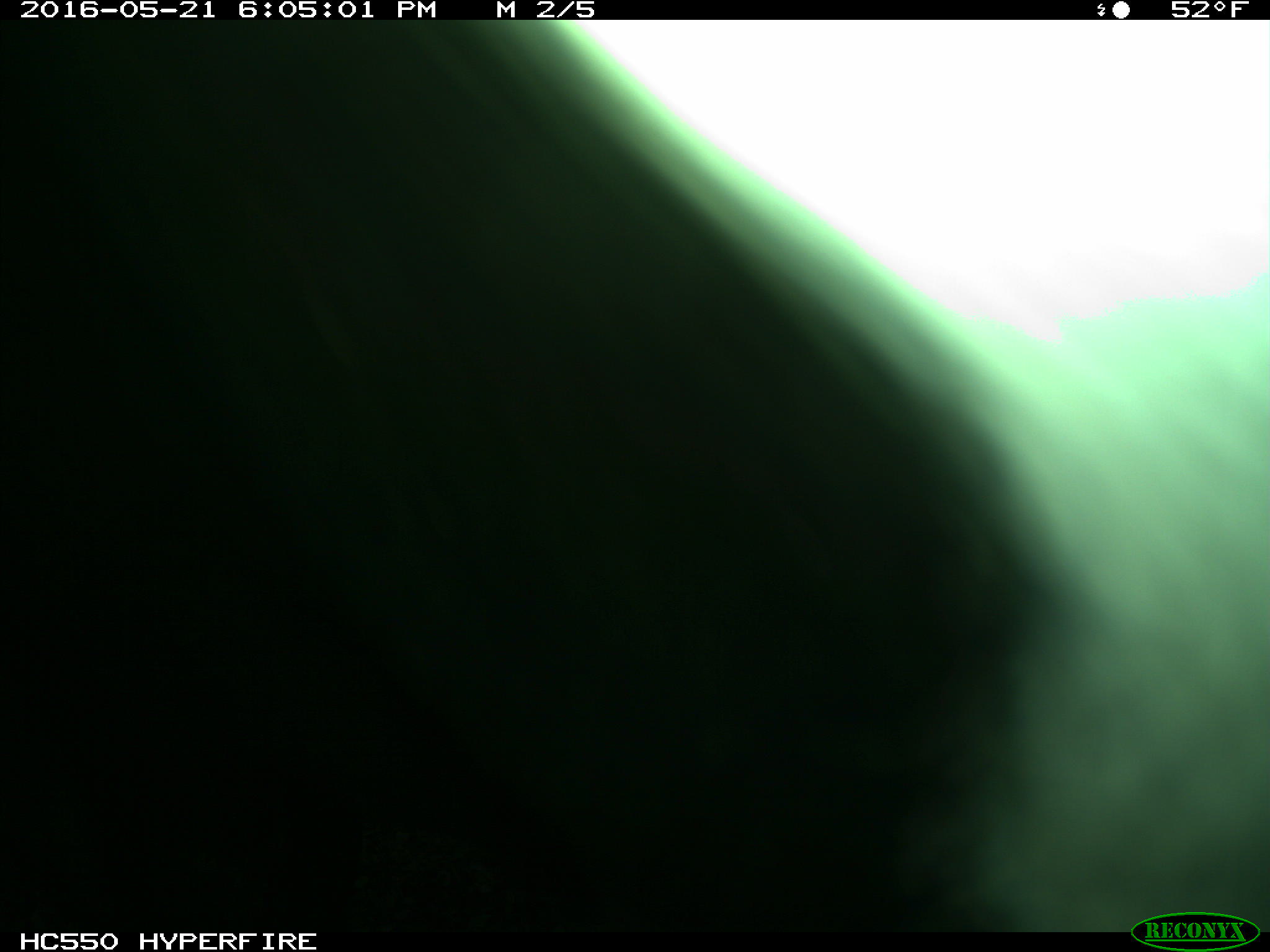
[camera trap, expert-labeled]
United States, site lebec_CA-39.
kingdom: Animalia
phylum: Chordata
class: Mammalia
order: Artiodactyla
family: Bovidae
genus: Bos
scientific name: Bos taurus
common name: domestic cow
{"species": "Bos taurus (domestic cow)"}